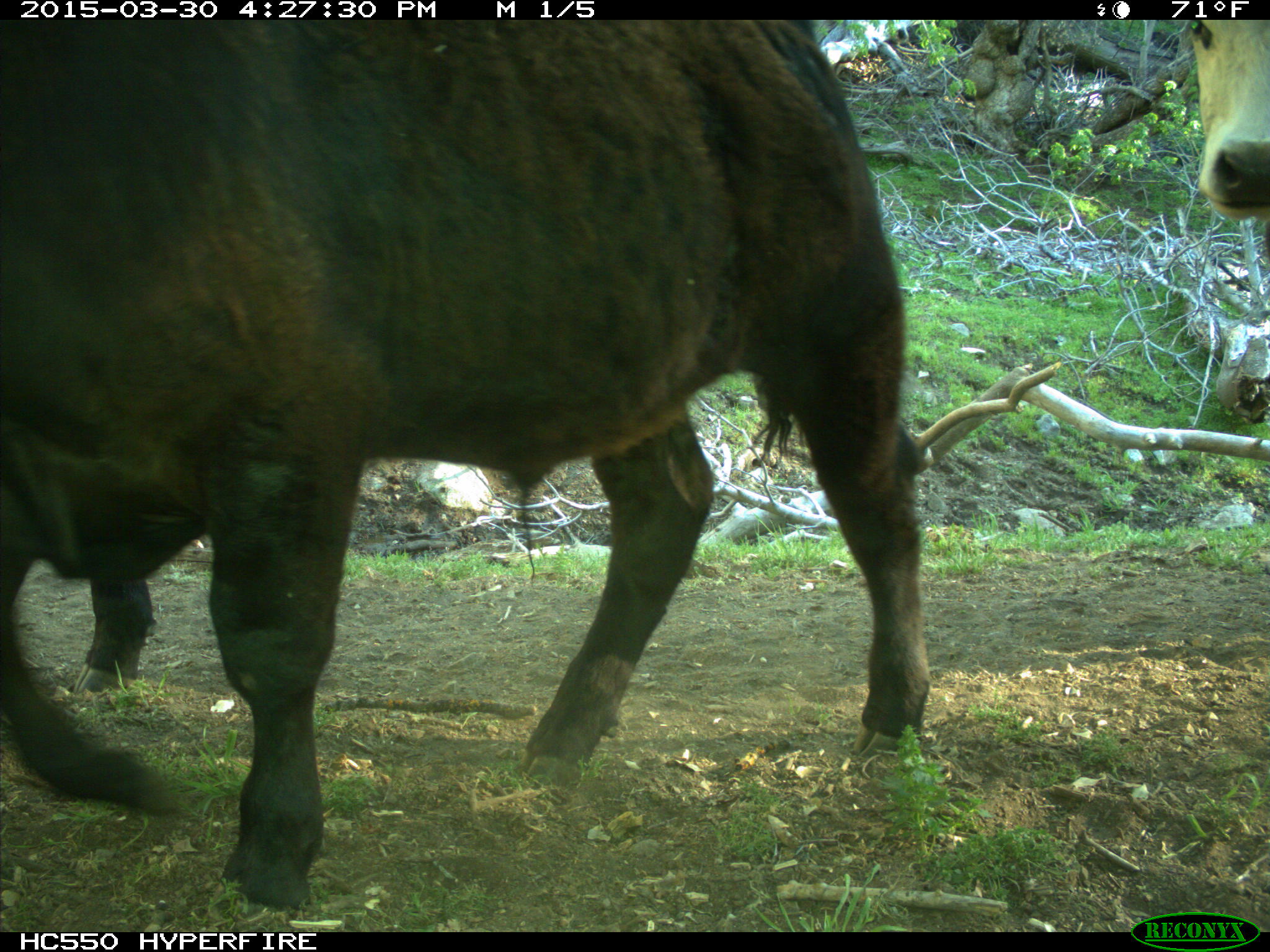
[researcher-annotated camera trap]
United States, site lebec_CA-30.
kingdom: Animalia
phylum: Chordata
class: Mammalia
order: Artiodactyla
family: Bovidae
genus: Bos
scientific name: Bos taurus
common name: domestic cow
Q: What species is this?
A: Bos taurus (domestic cow).